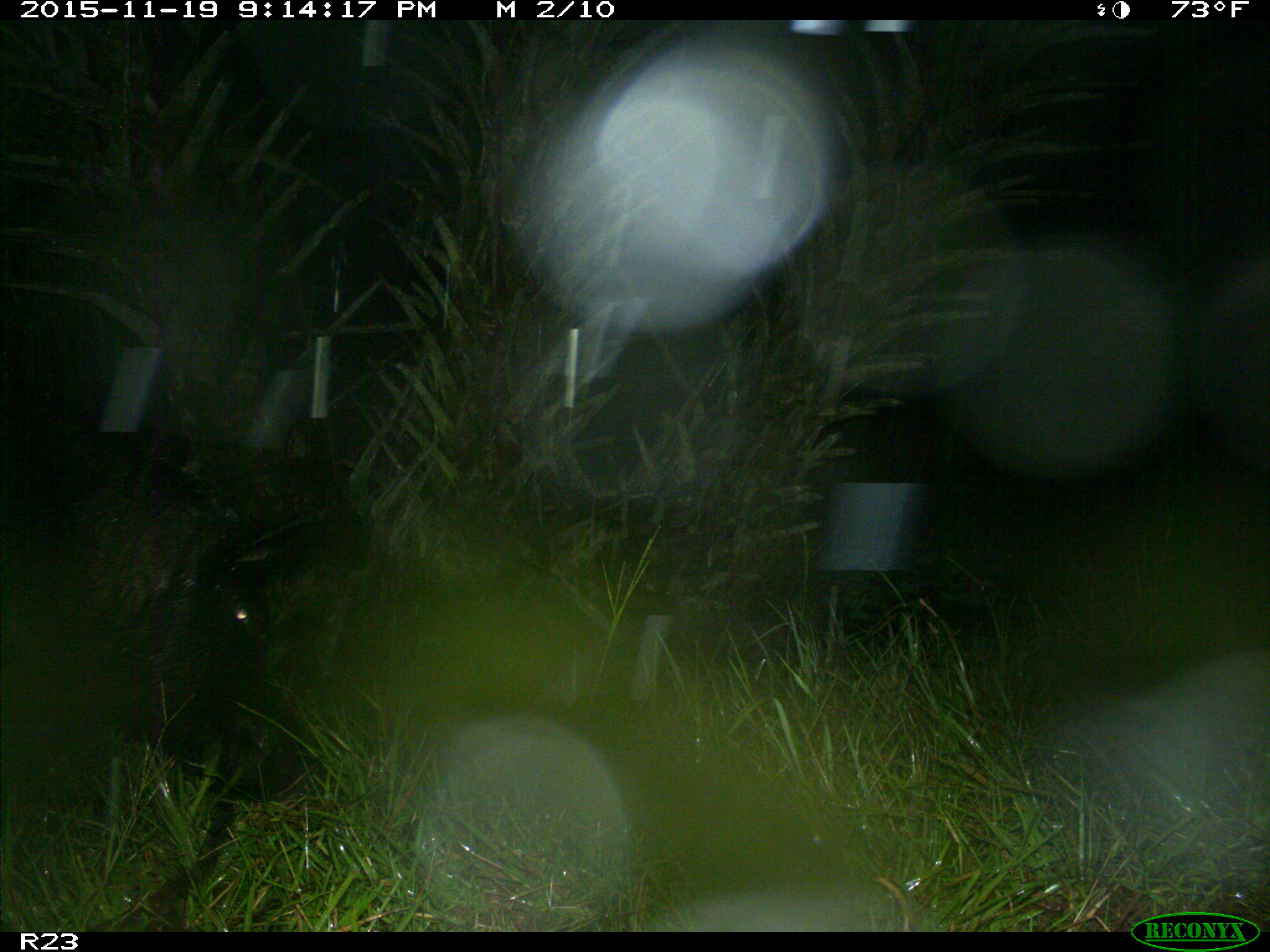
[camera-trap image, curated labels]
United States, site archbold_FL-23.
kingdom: Animalia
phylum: Chordata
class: Mammalia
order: Artiodactyla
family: Suidae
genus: Sus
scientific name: Sus scrofa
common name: wild boar